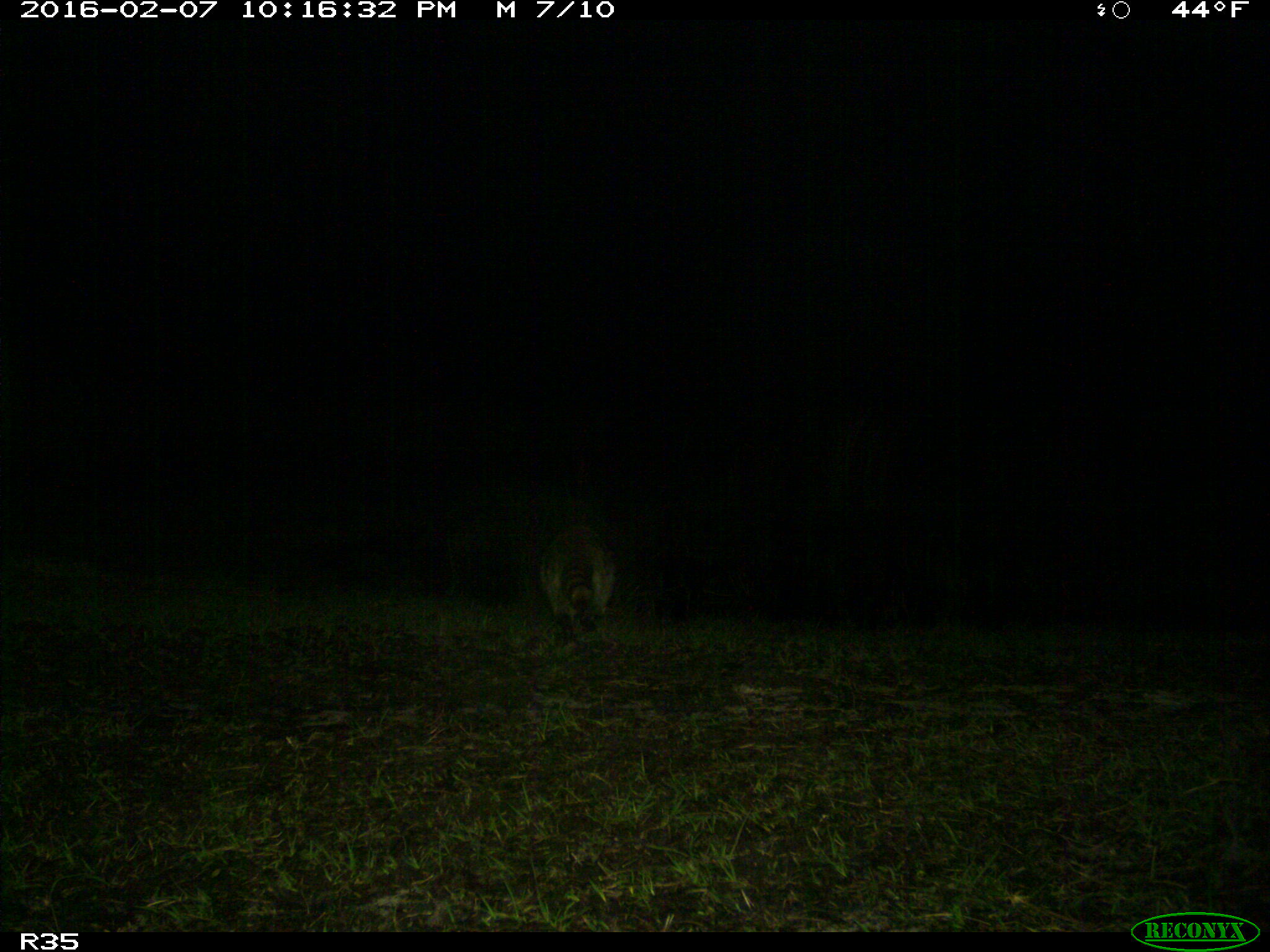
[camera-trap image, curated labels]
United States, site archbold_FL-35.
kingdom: Animalia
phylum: Chordata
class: Mammalia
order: Carnivora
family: Procyonidae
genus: Procyon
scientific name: Procyon lotor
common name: common raccoon